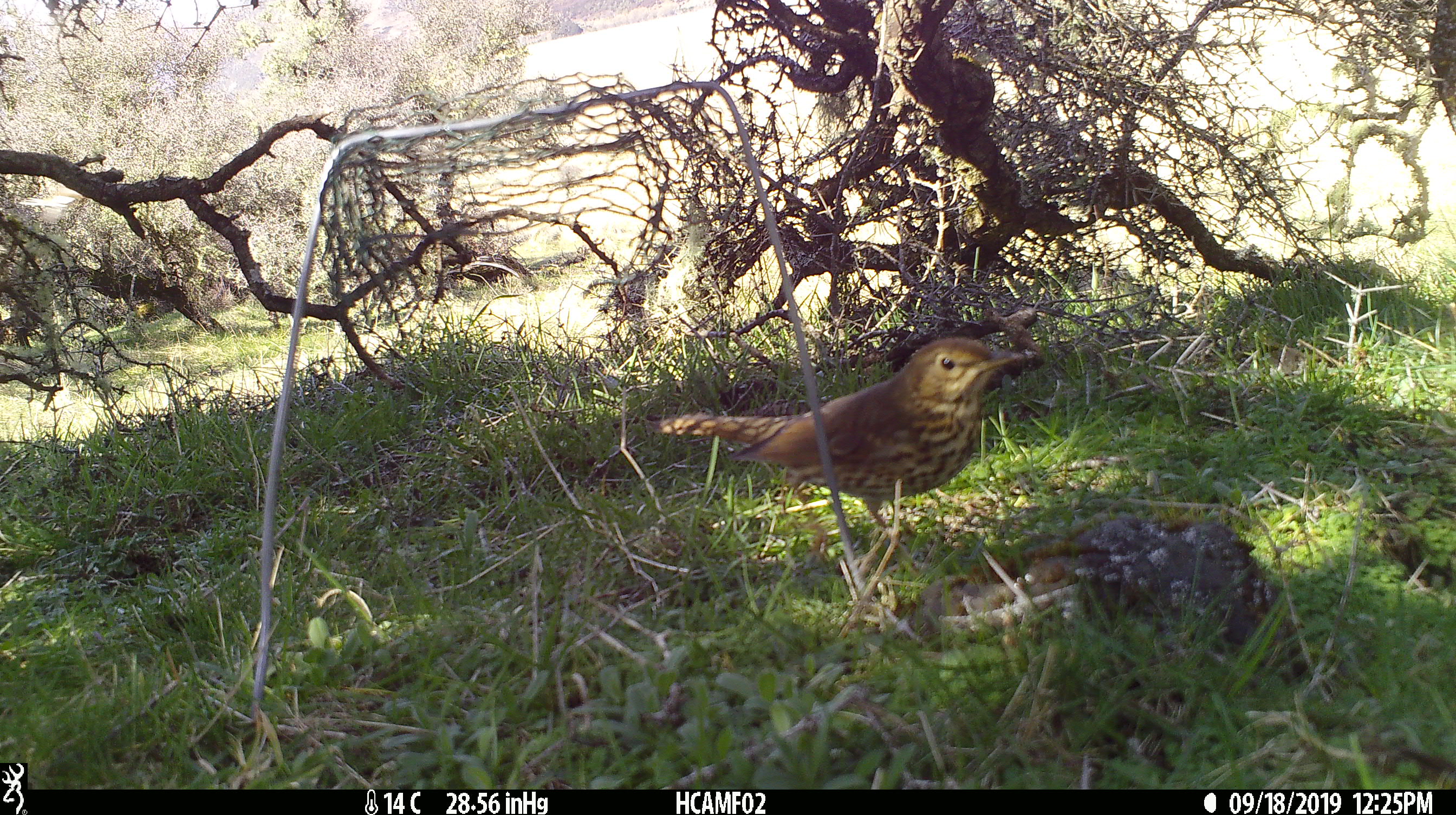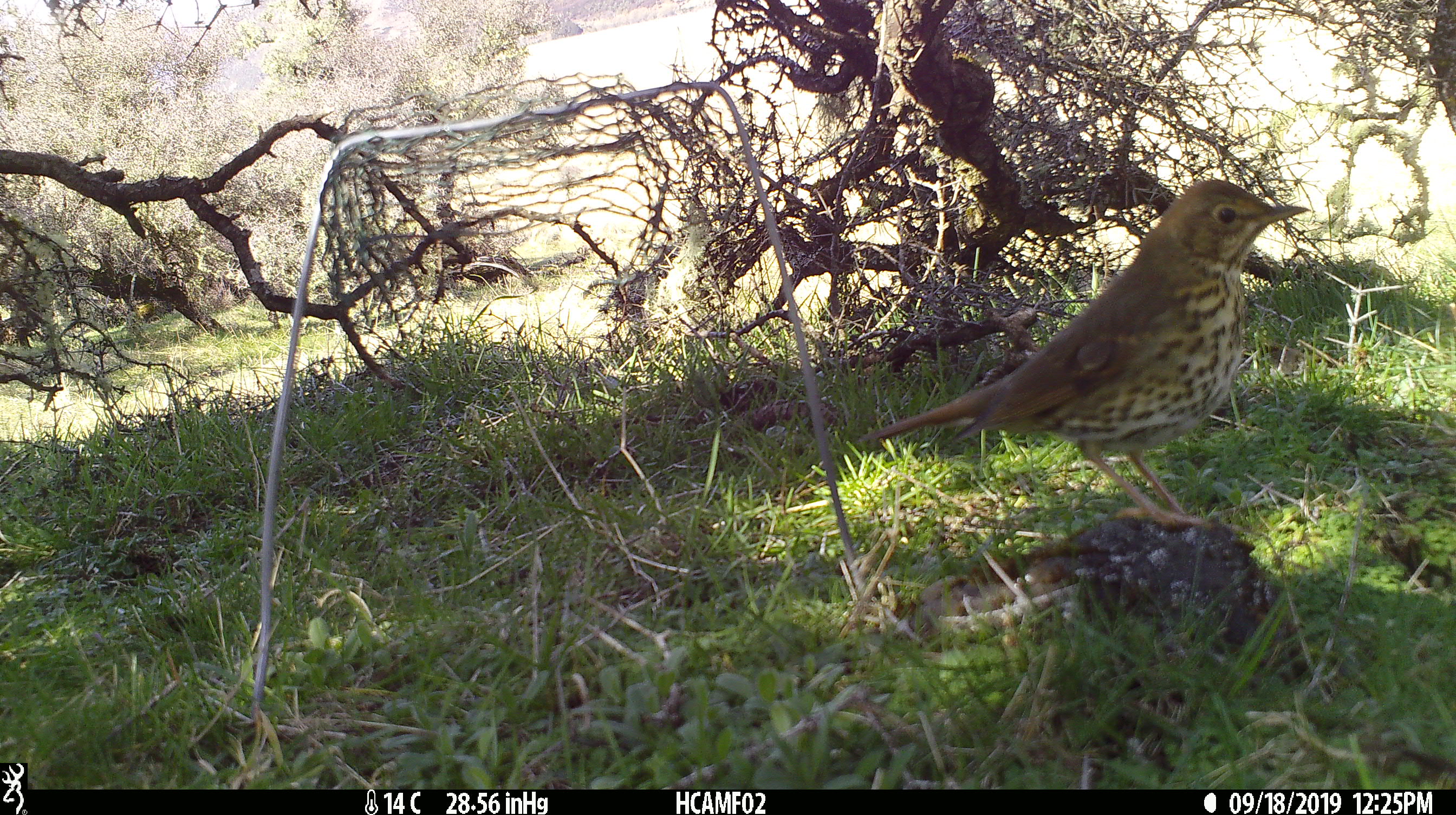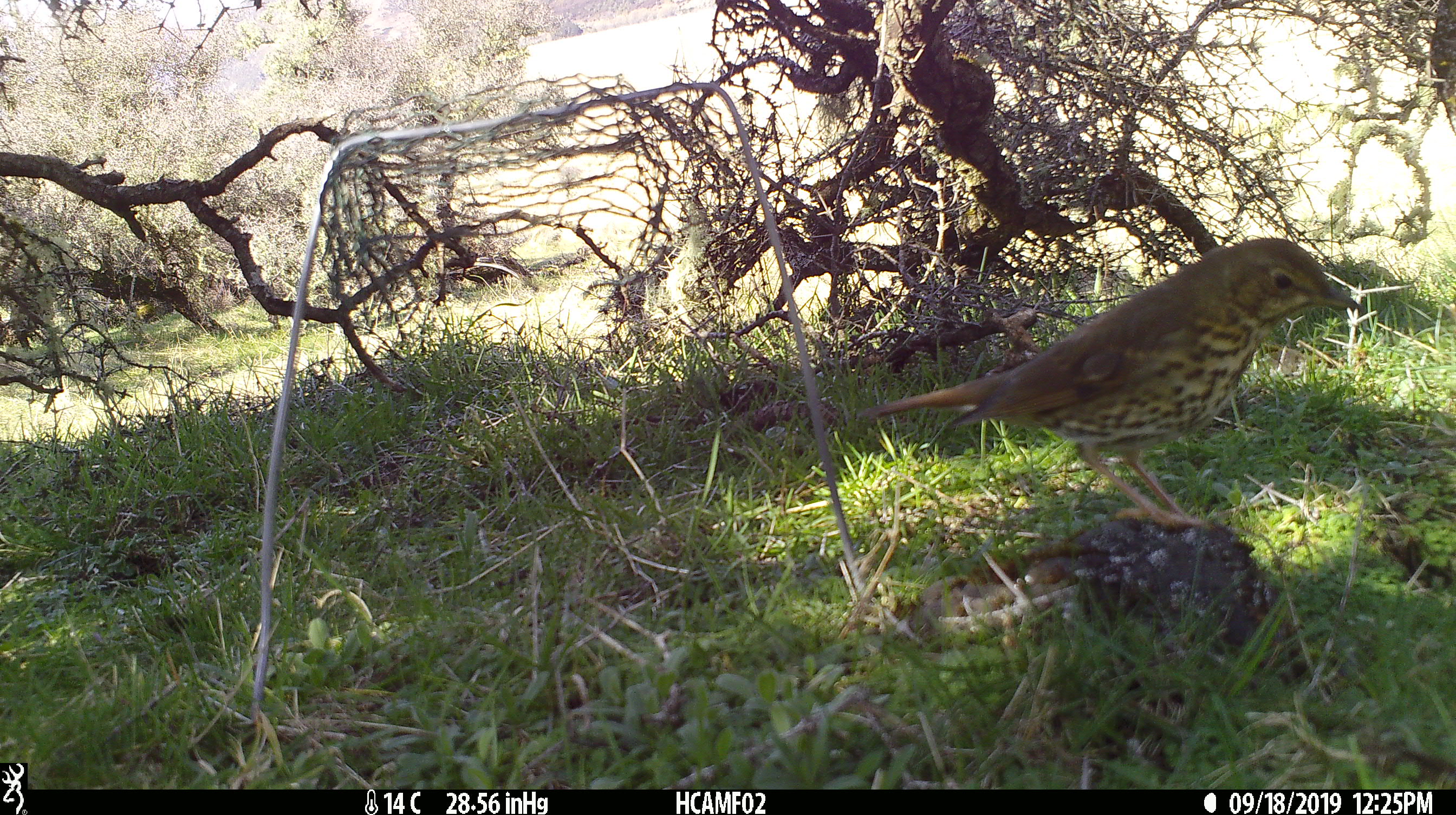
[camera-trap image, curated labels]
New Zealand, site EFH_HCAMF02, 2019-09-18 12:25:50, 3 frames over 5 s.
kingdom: Animalia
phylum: Chordata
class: Aves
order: Passeriformes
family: Turdidae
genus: Turdus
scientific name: Turdus philomelos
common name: song thrush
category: thrush